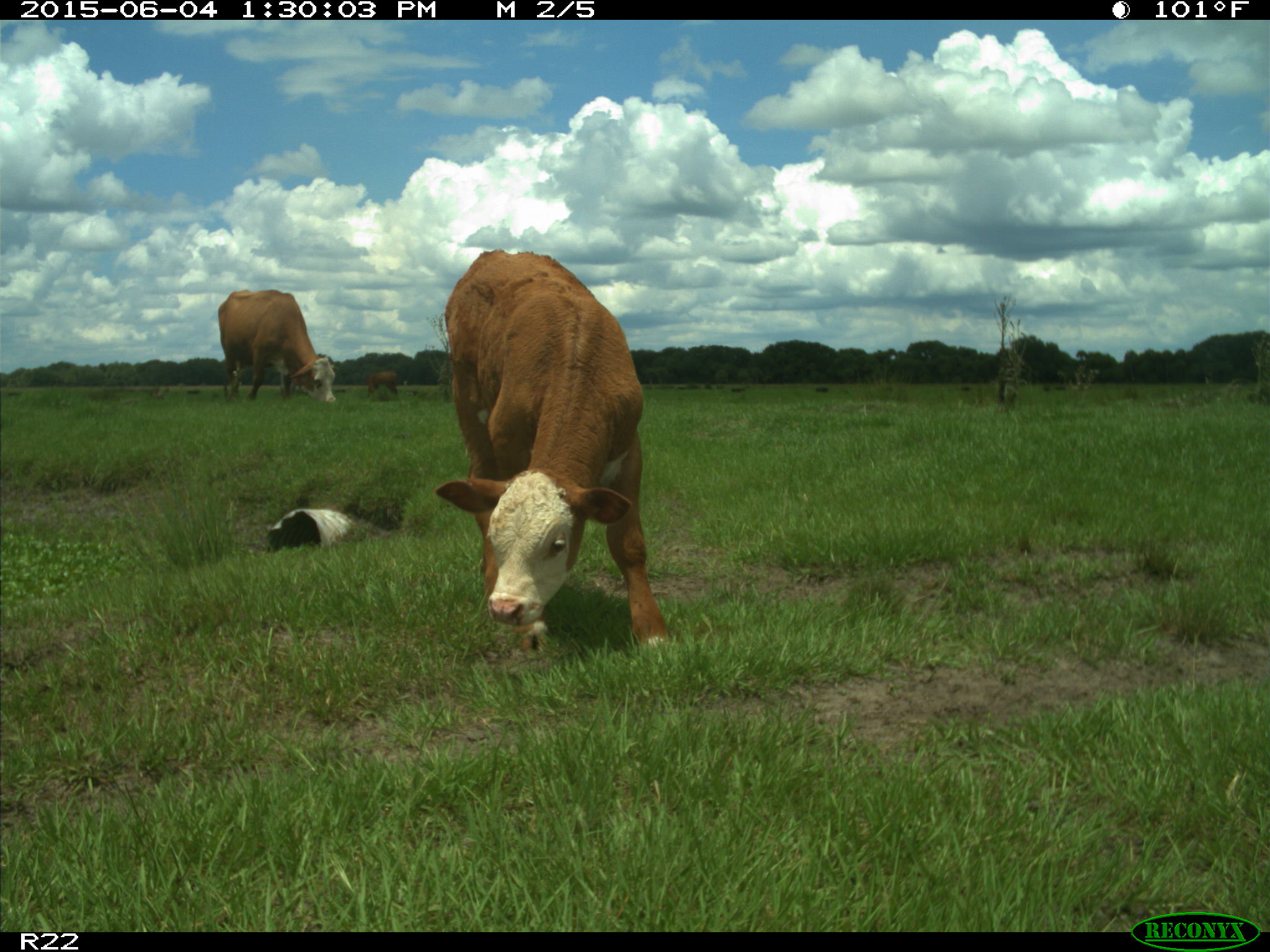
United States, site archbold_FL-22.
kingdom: Animalia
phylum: Chordata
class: Mammalia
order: Artiodactyla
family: Bovidae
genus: Bos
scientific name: Bos taurus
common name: domestic cow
Bos taurus (domestic cow).